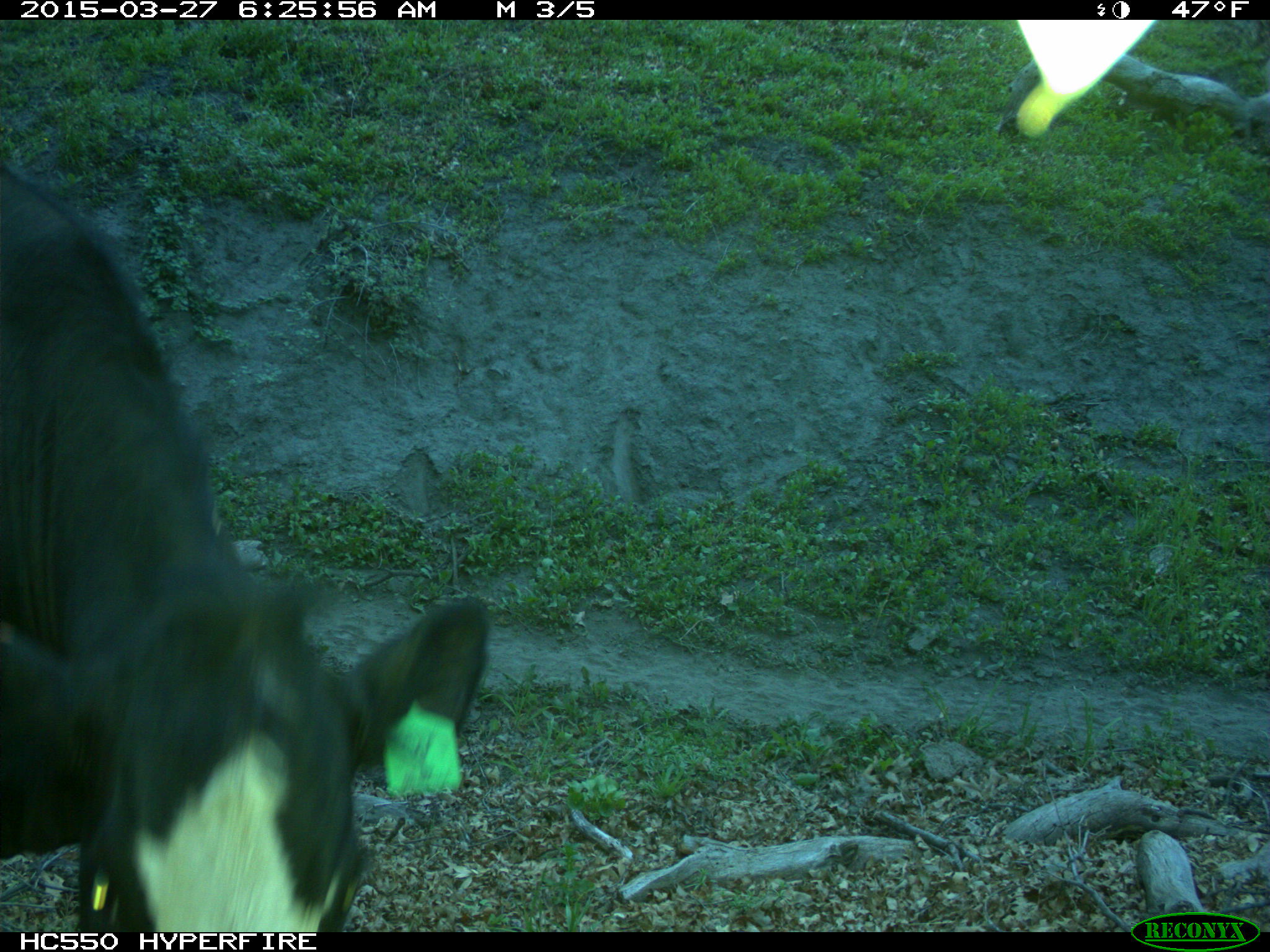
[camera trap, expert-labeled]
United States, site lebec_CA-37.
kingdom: Animalia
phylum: Chordata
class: Mammalia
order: Artiodactyla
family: Bovidae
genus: Bos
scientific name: Bos taurus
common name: domestic cow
Bos taurus (domestic cow).